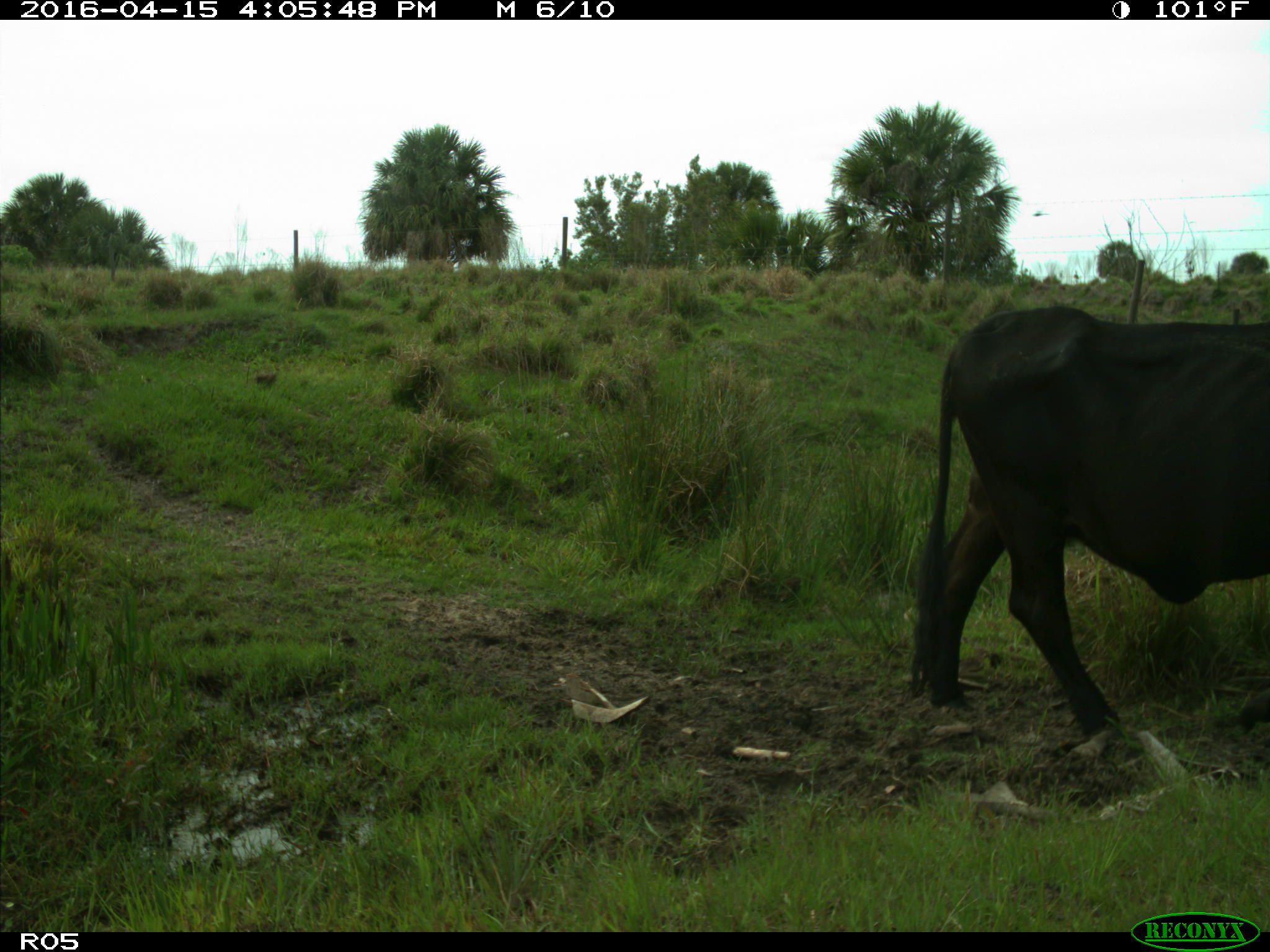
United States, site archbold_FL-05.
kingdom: Animalia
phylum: Chordata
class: Mammalia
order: Artiodactyla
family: Bovidae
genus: Bos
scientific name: Bos taurus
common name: domestic cow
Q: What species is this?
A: Bos taurus (domestic cow).